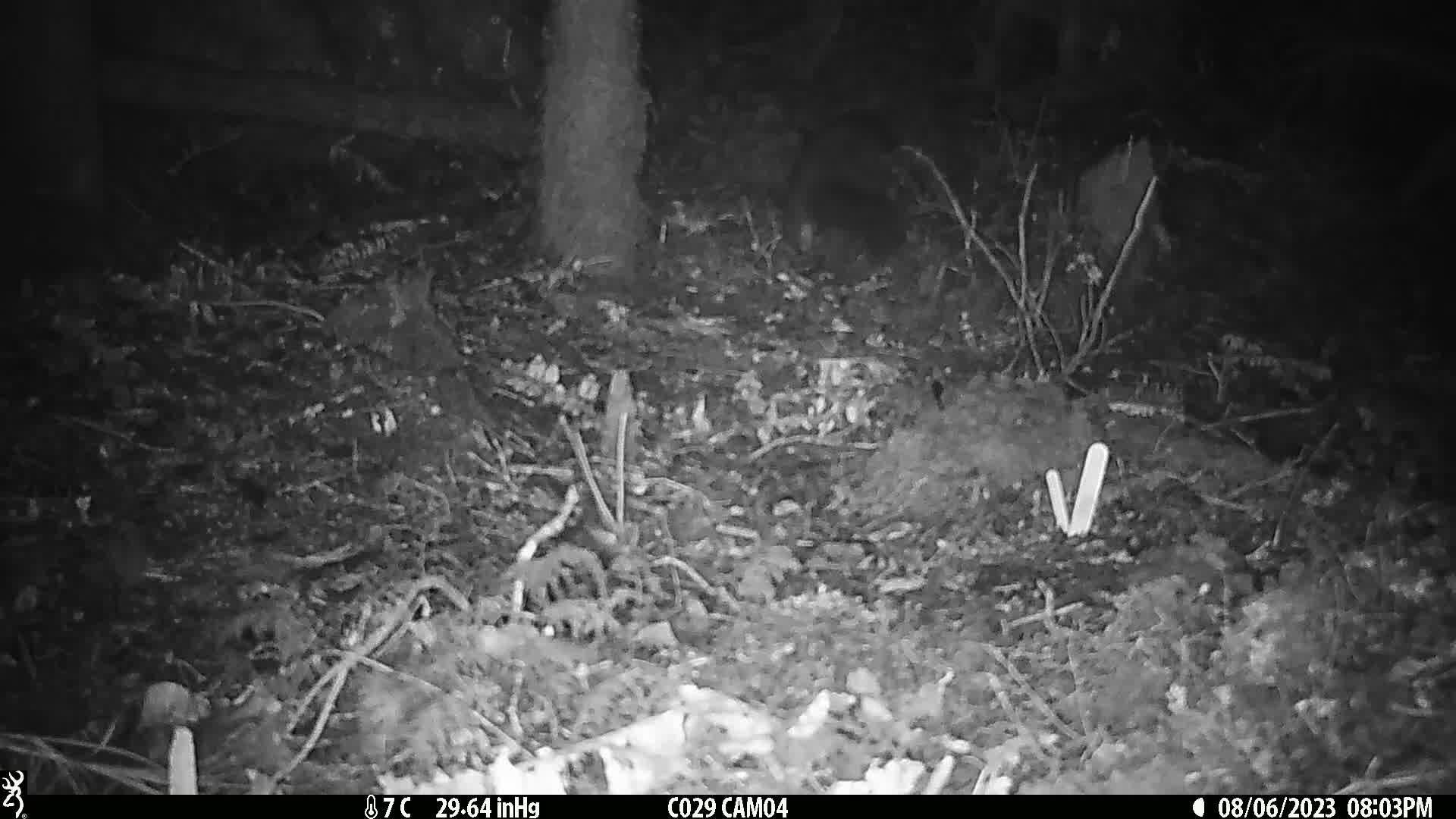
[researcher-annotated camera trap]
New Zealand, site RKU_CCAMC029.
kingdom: Animalia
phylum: Chordata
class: Mammalia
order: Diprotodontia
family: Phalangeridae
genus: Trichosurus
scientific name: Trichosurus vulpecula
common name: common brushtail possum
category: possum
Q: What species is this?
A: Possum (common brushtail possum) (Trichosurus vulpecula).